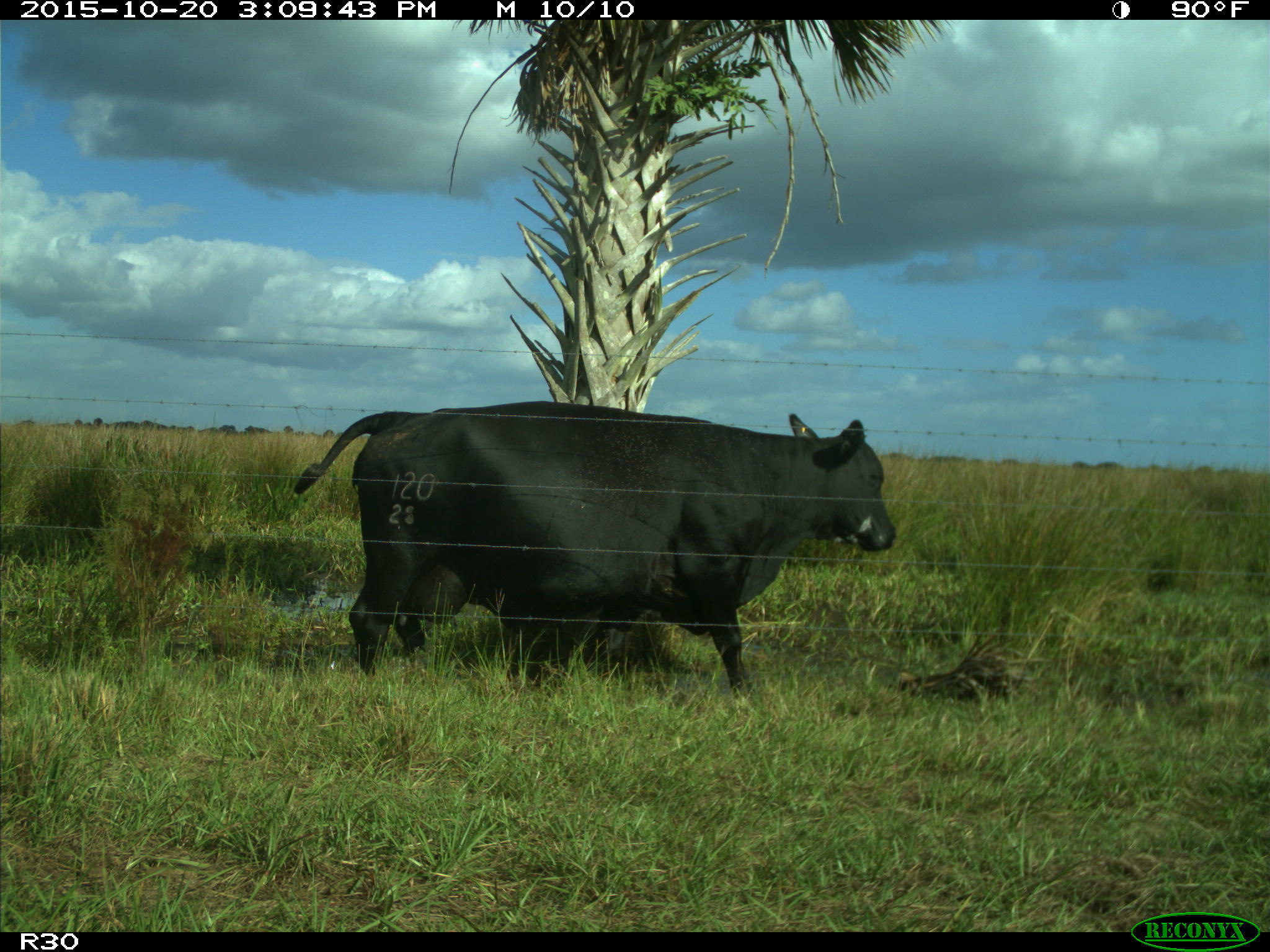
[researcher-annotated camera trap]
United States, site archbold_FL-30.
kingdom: Animalia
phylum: Chordata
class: Mammalia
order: Artiodactyla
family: Bovidae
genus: Bos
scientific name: Bos taurus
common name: domestic cow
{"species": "Bos taurus (domestic cow)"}